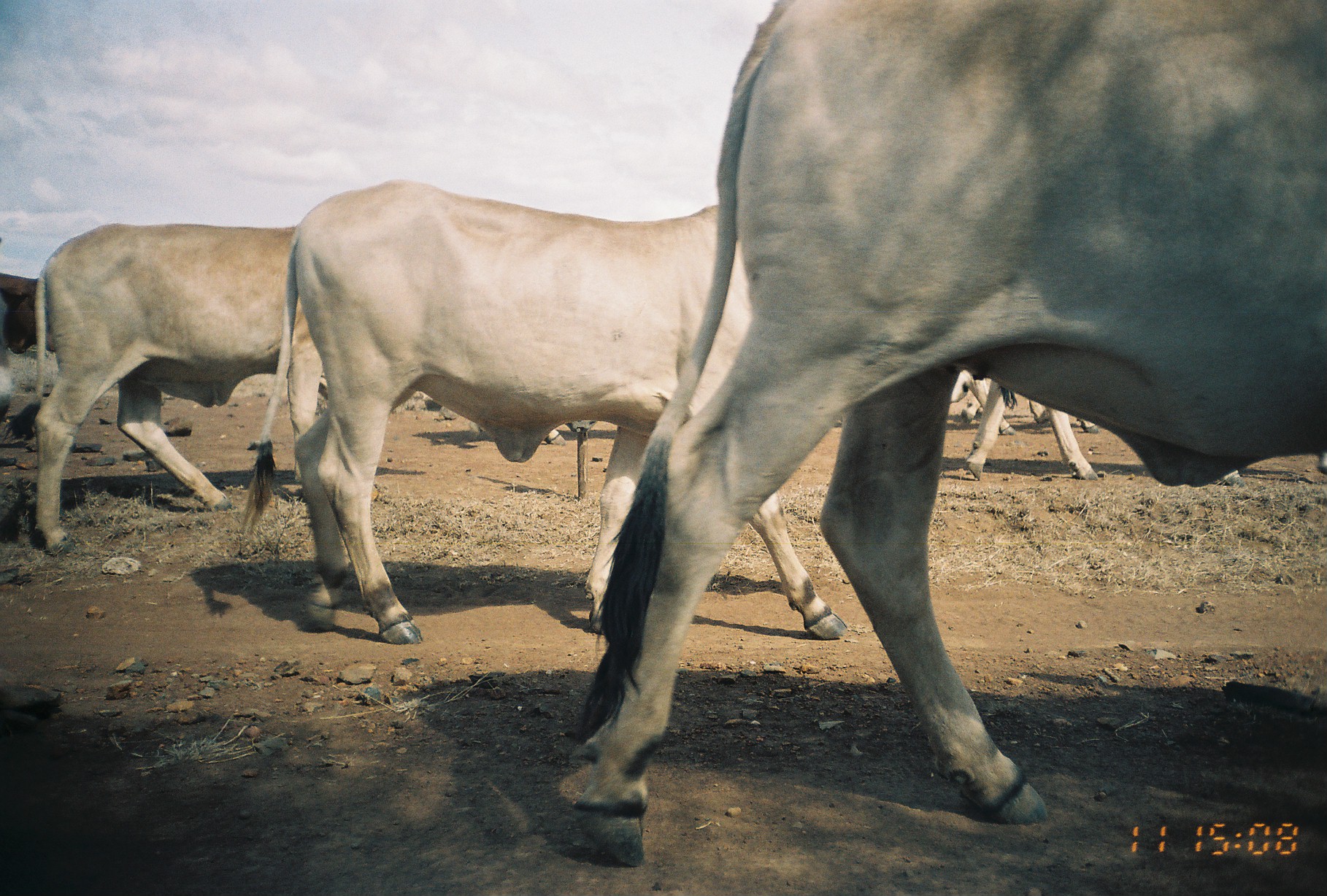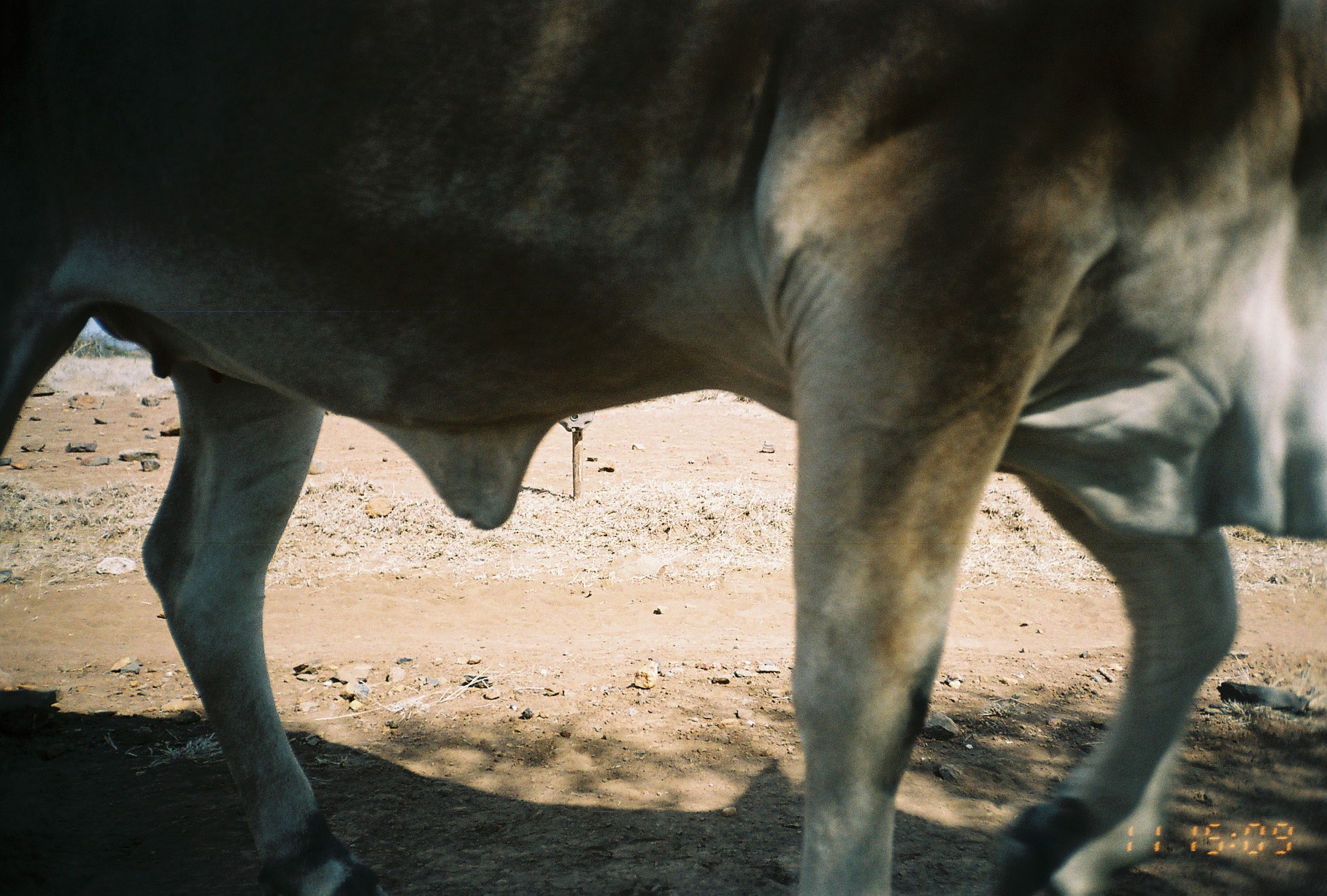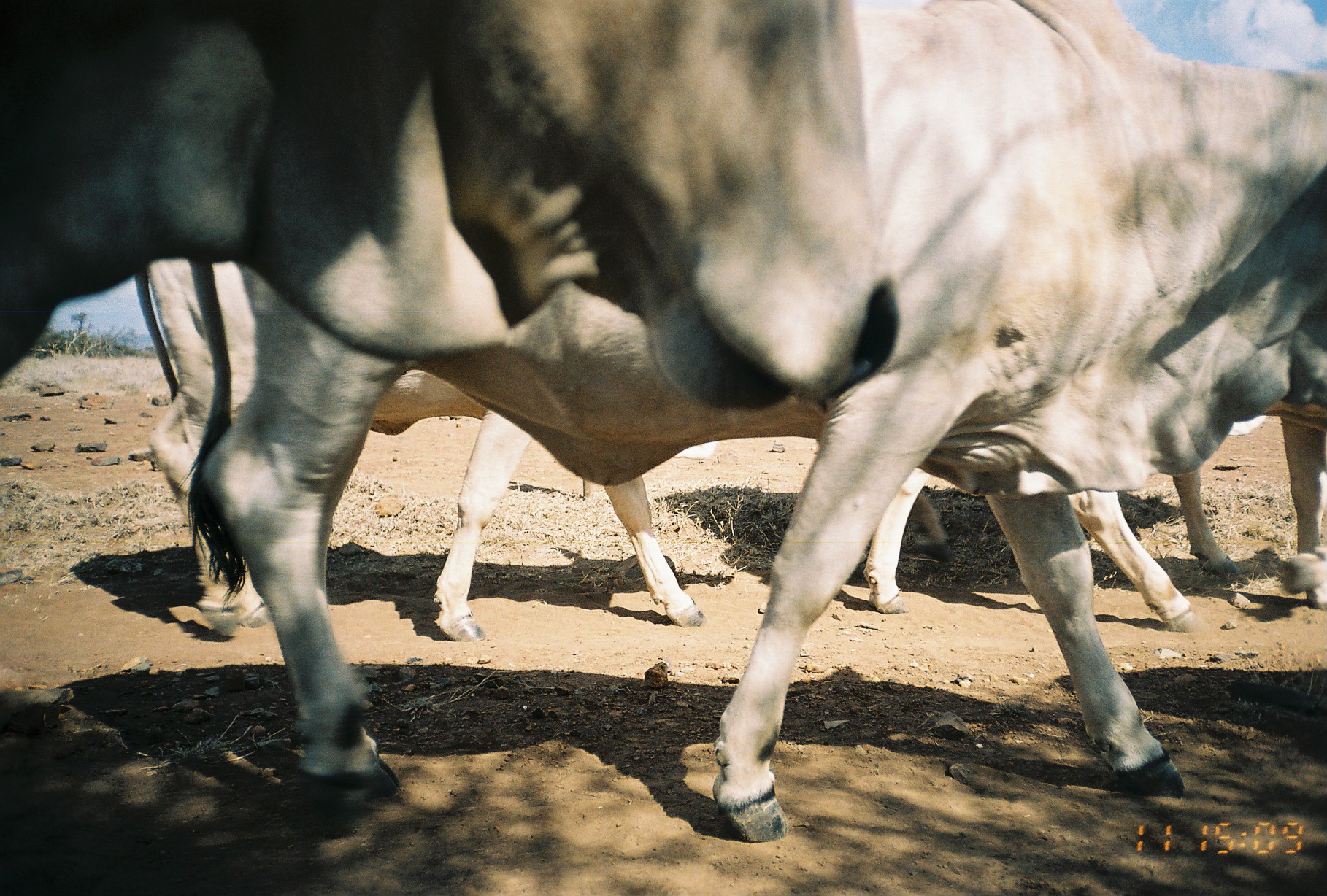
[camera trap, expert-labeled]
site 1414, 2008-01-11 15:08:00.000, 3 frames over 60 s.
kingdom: Animalia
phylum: Chordata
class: Mammalia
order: Artiodactyla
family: Bovidae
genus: Bos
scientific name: Bos taurus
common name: domestic cattle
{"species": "Bos taurus (domestic cattle)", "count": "6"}